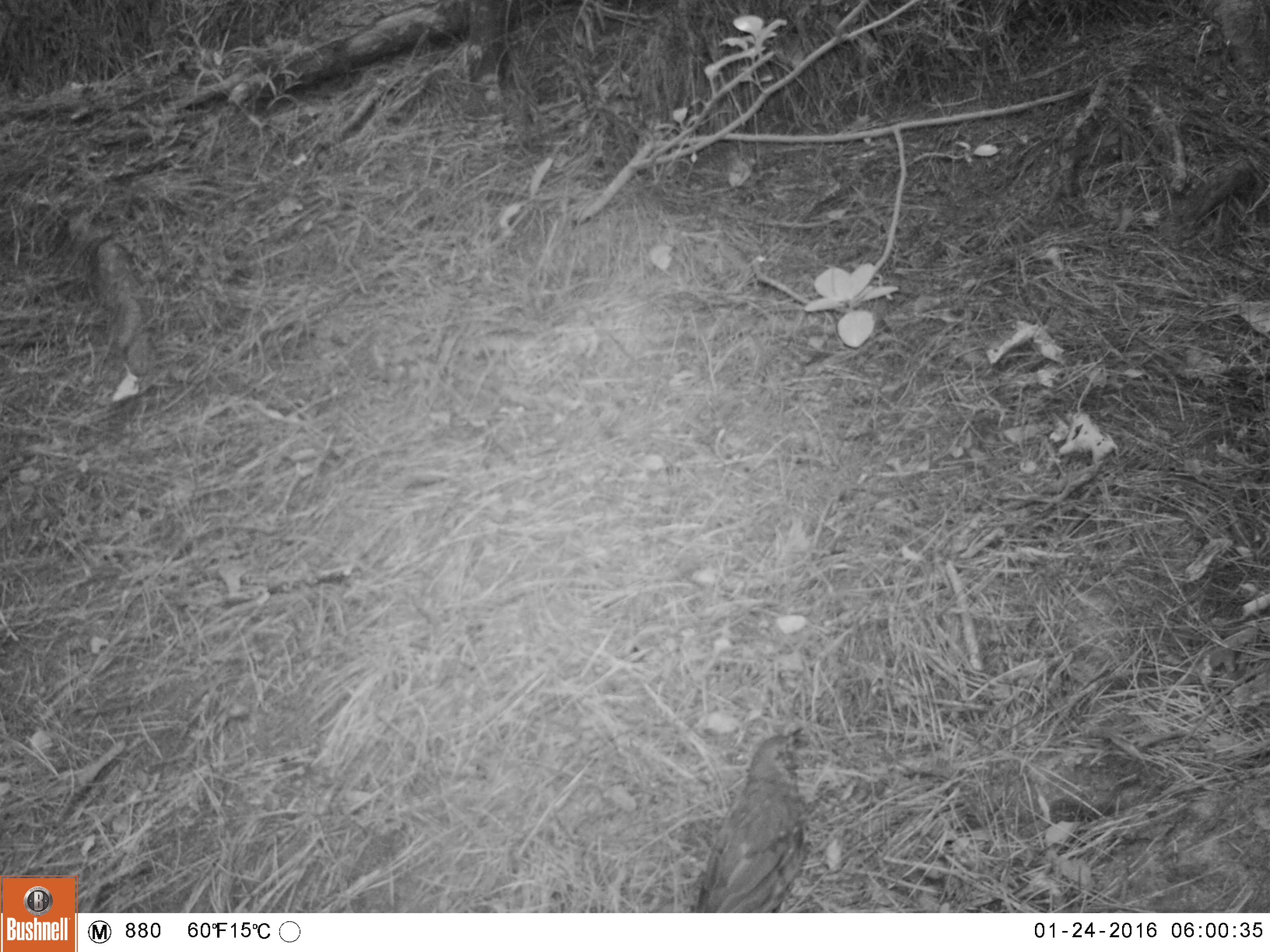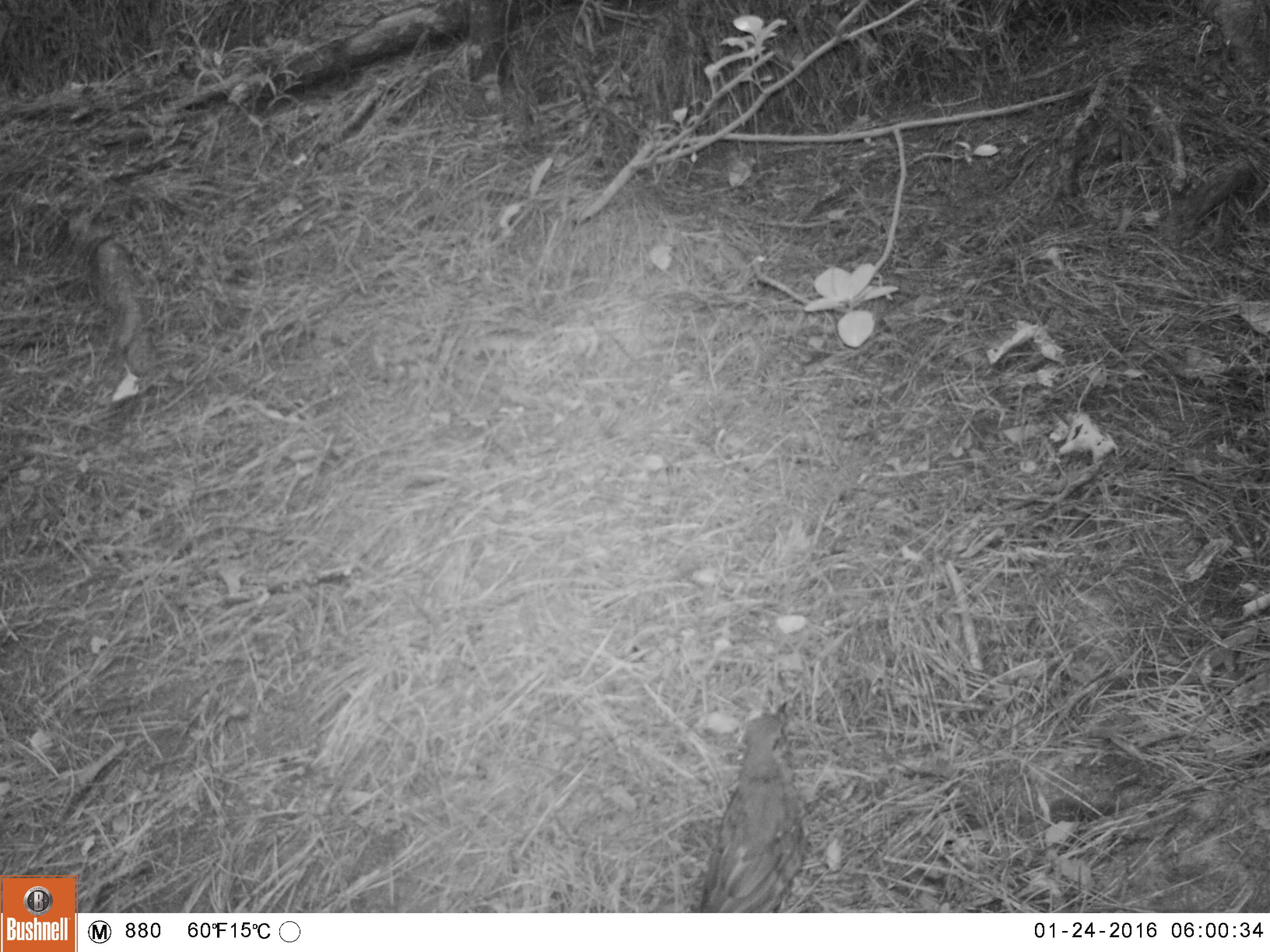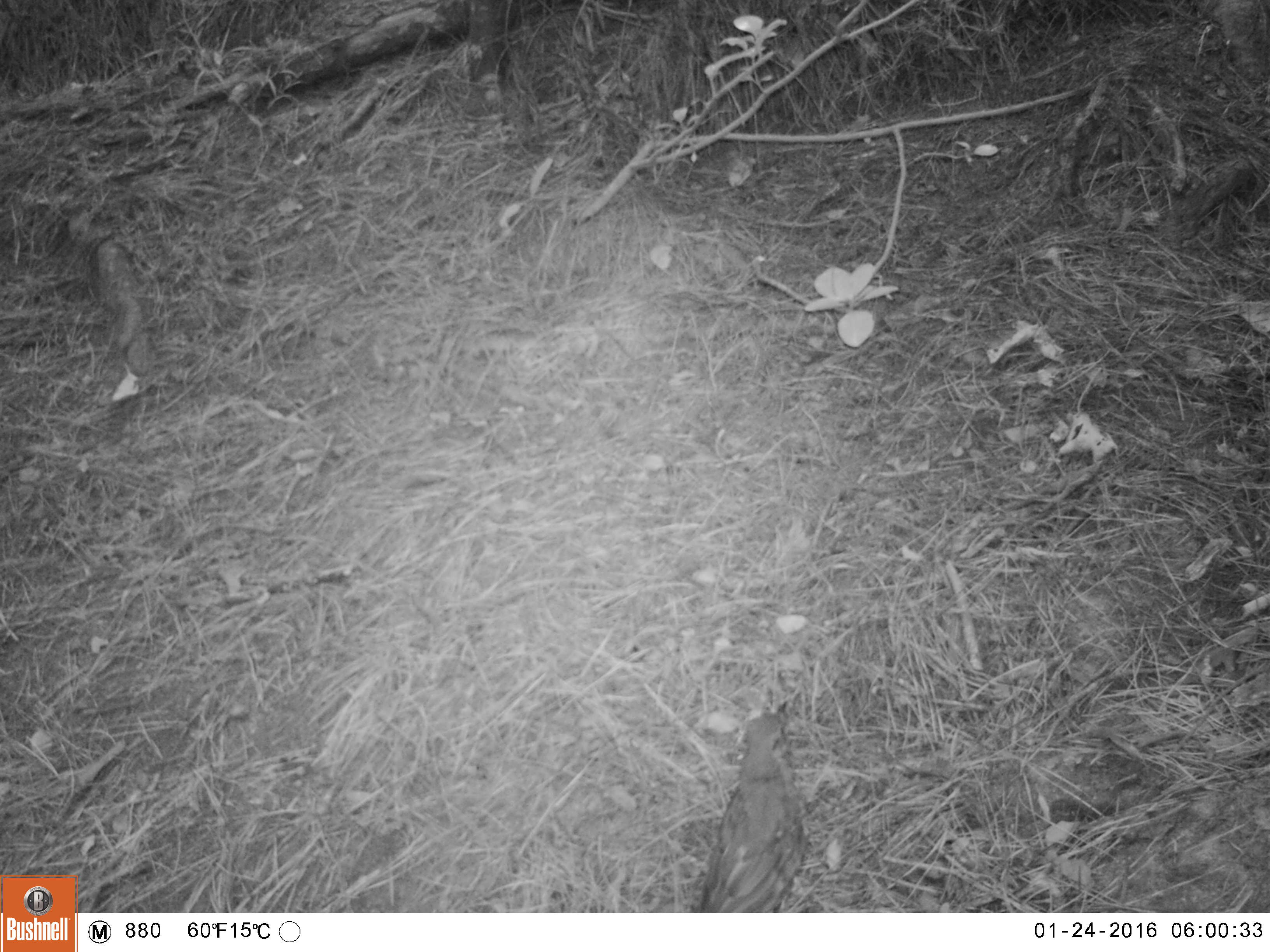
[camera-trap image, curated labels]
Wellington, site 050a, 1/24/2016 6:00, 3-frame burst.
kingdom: Animalia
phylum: Chordata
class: Aves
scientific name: Aves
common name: bird